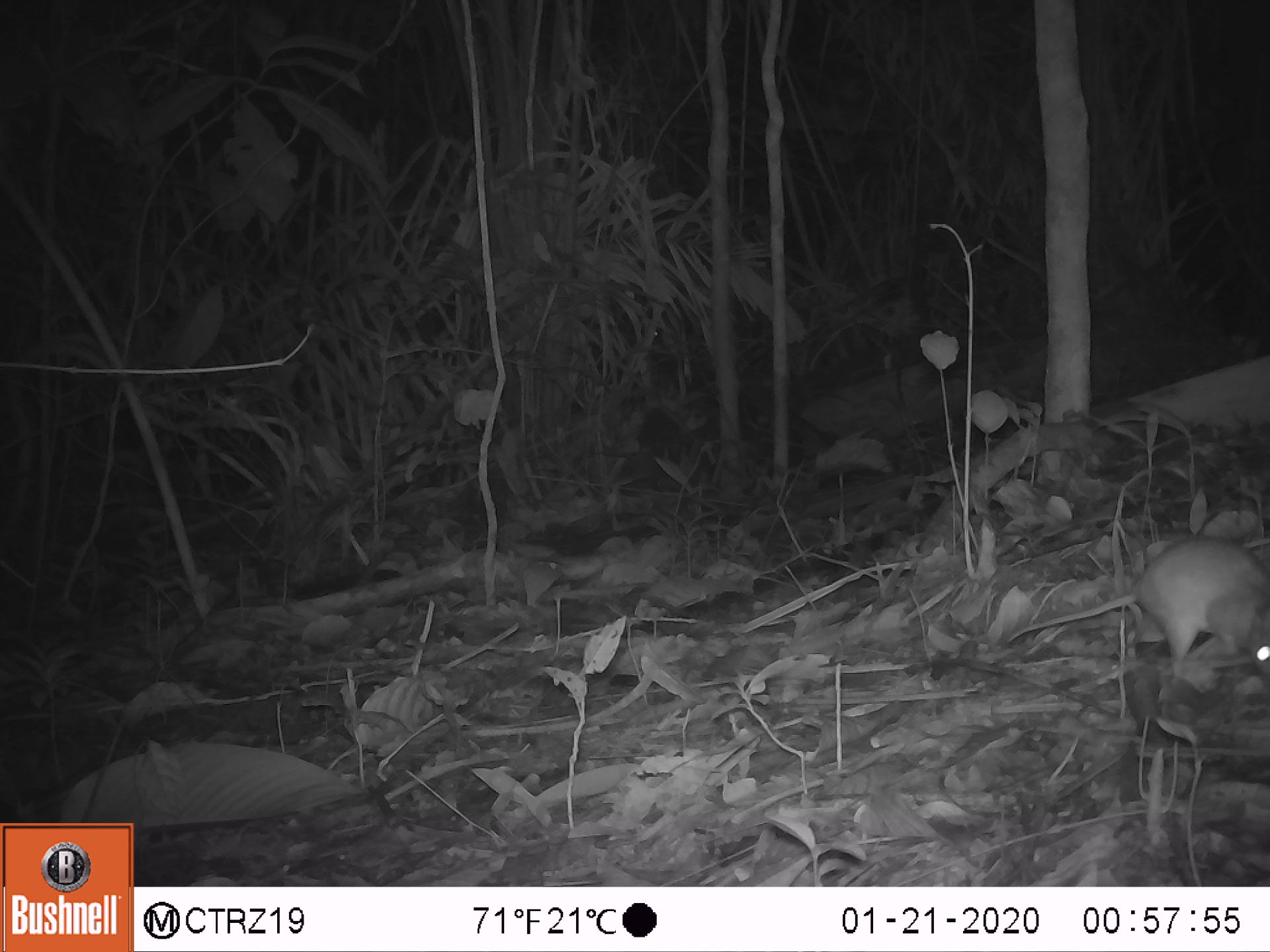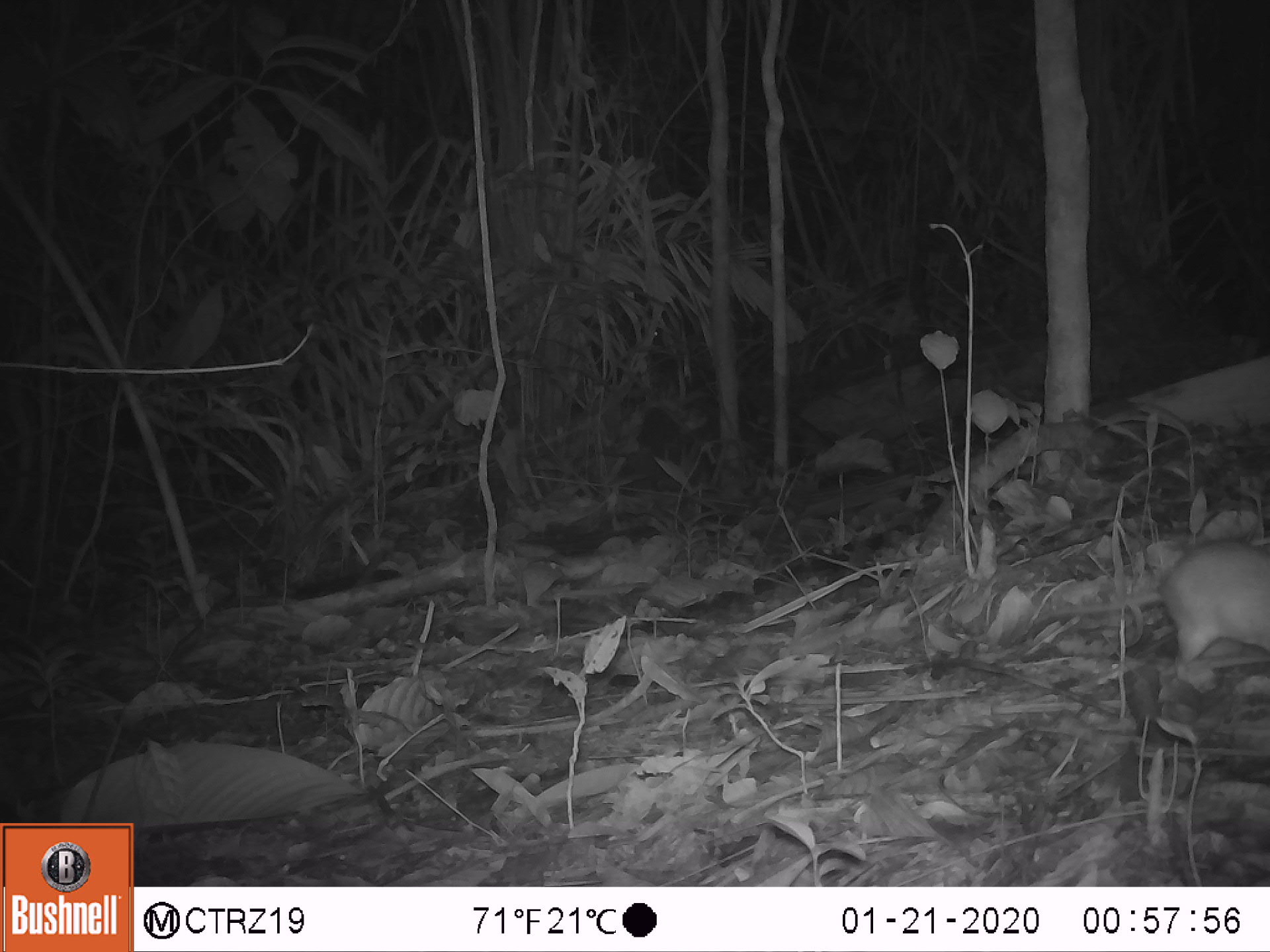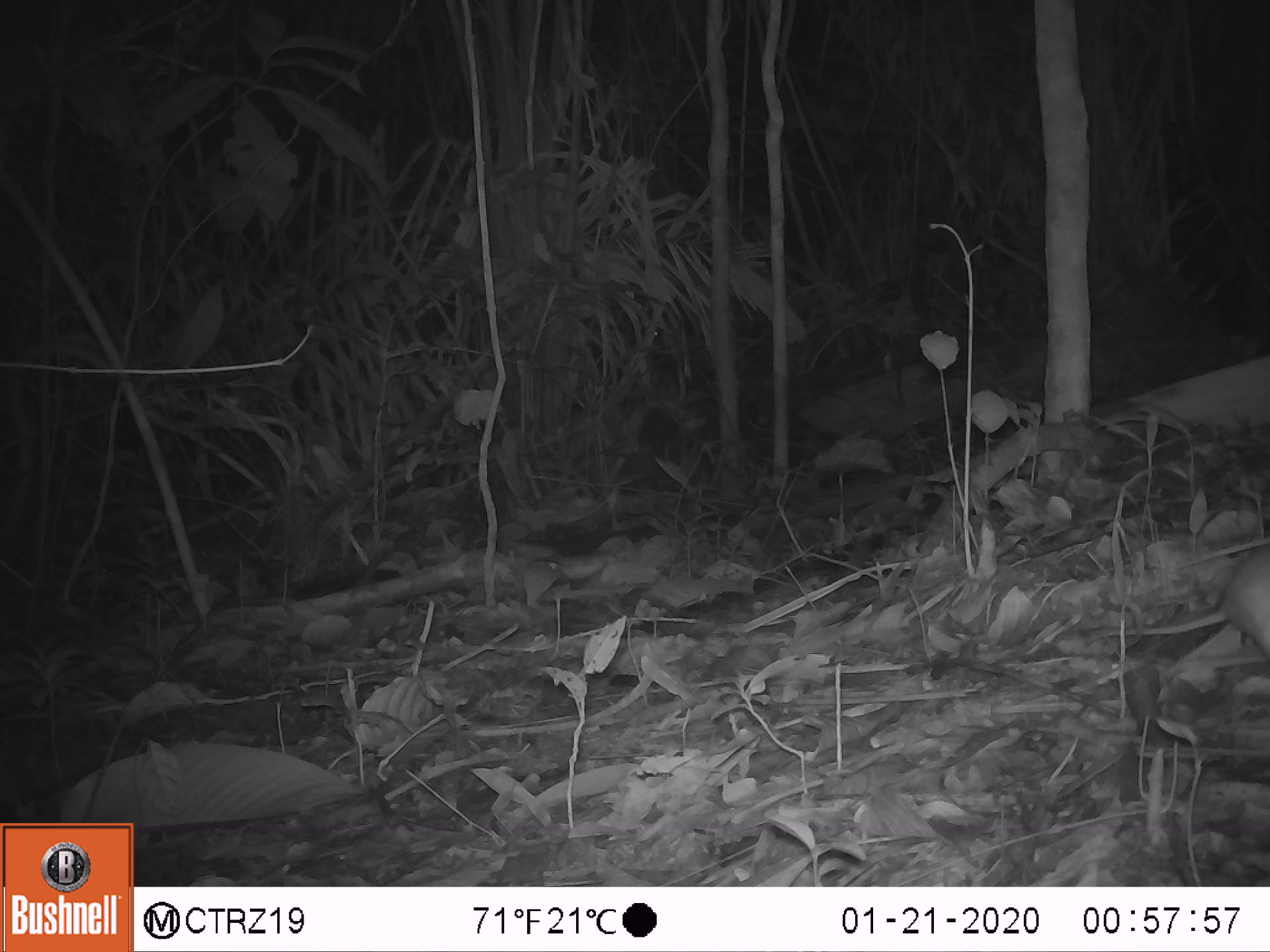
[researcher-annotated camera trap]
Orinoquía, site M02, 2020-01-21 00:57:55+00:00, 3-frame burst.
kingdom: Animalia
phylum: Chordata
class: Mammalia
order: Rodentia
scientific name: Rodentia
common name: rodent